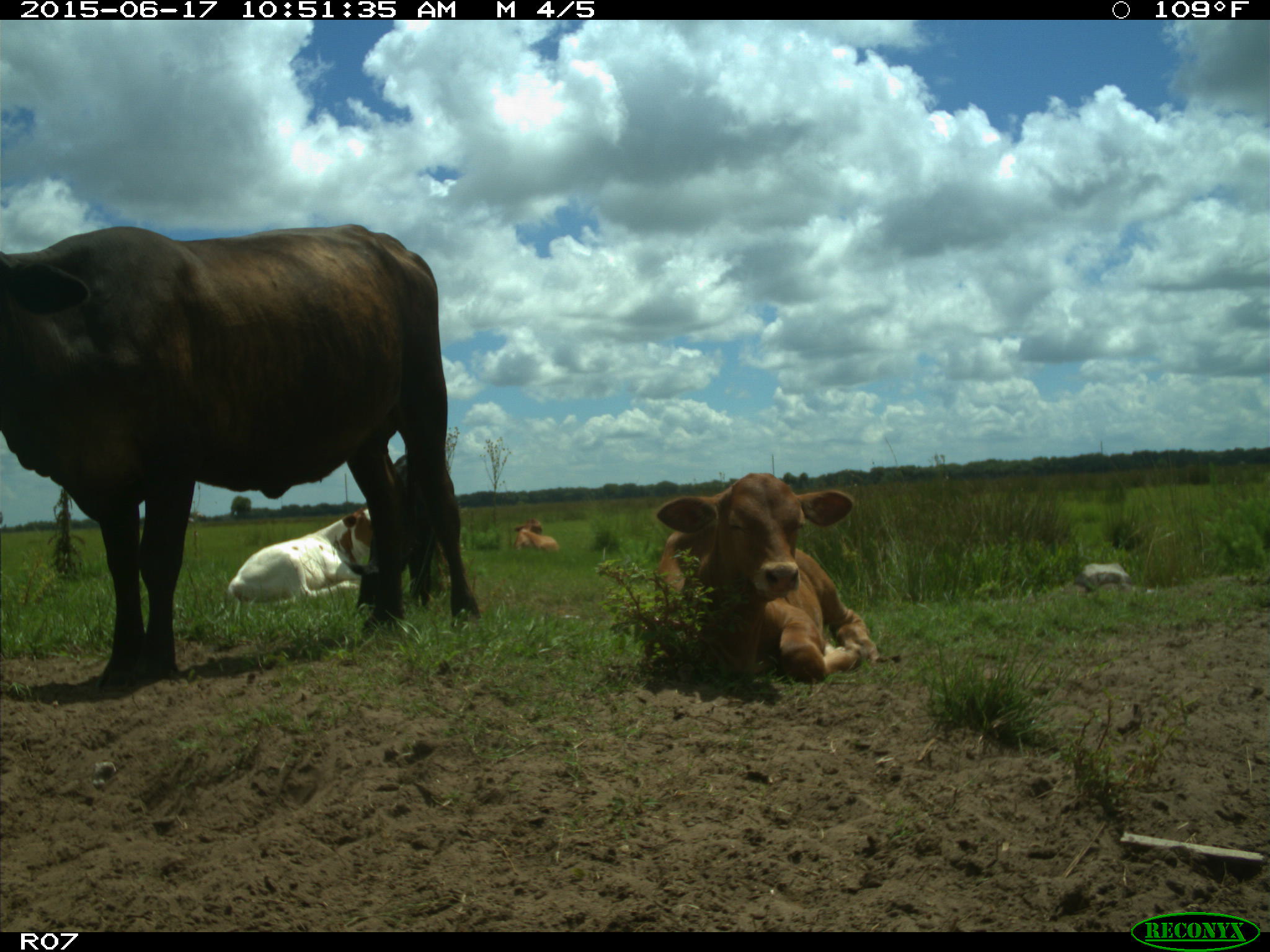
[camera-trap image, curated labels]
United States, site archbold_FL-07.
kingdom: Animalia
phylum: Chordata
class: Mammalia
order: Artiodactyla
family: Bovidae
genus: Bos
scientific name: Bos taurus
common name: domestic cow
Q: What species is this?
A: Bos taurus (domestic cow).